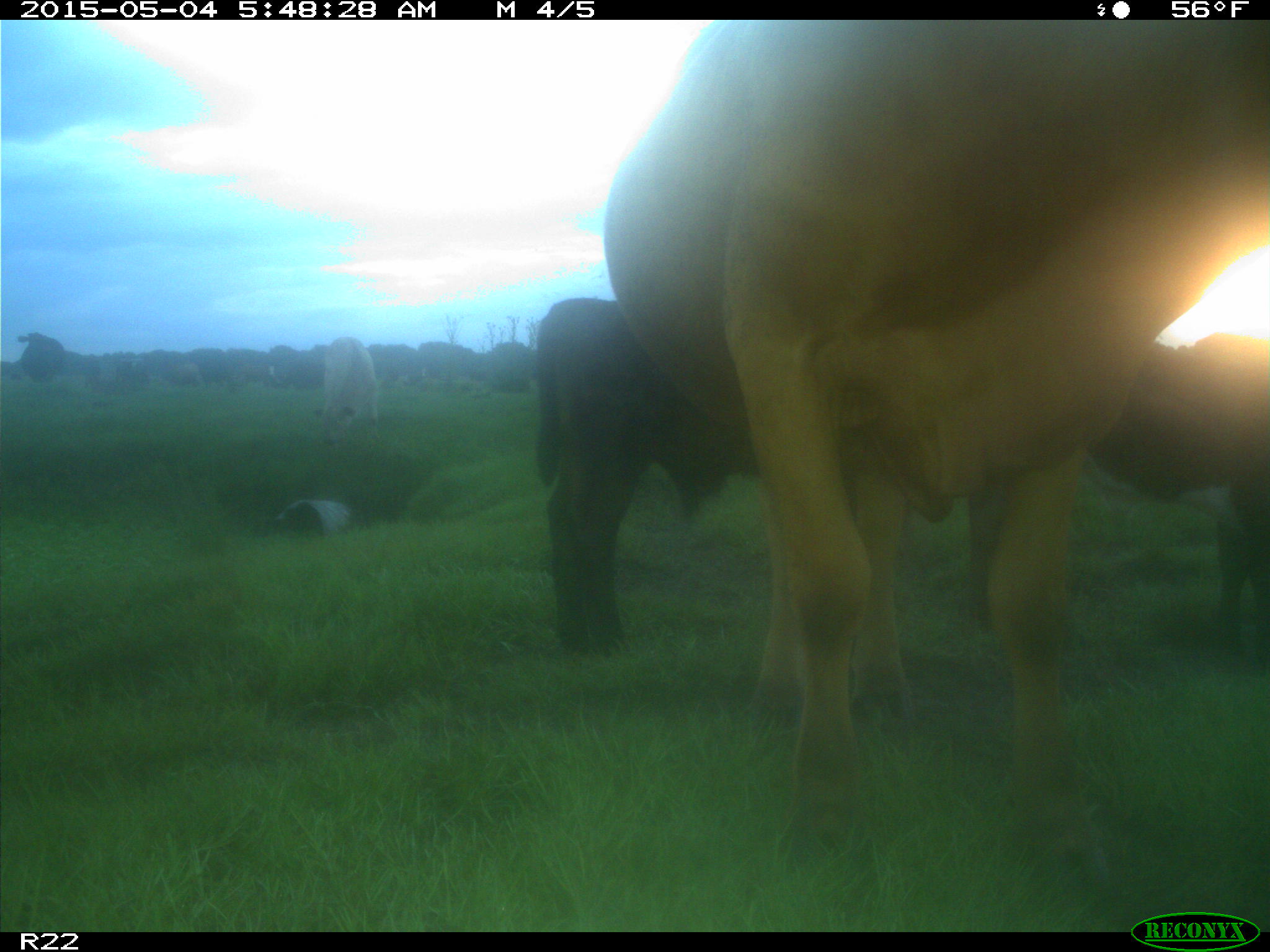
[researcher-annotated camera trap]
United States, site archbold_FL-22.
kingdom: Animalia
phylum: Chordata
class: Mammalia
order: Artiodactyla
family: Bovidae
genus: Bos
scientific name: Bos taurus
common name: domestic cow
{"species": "Bos taurus (domestic cow)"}